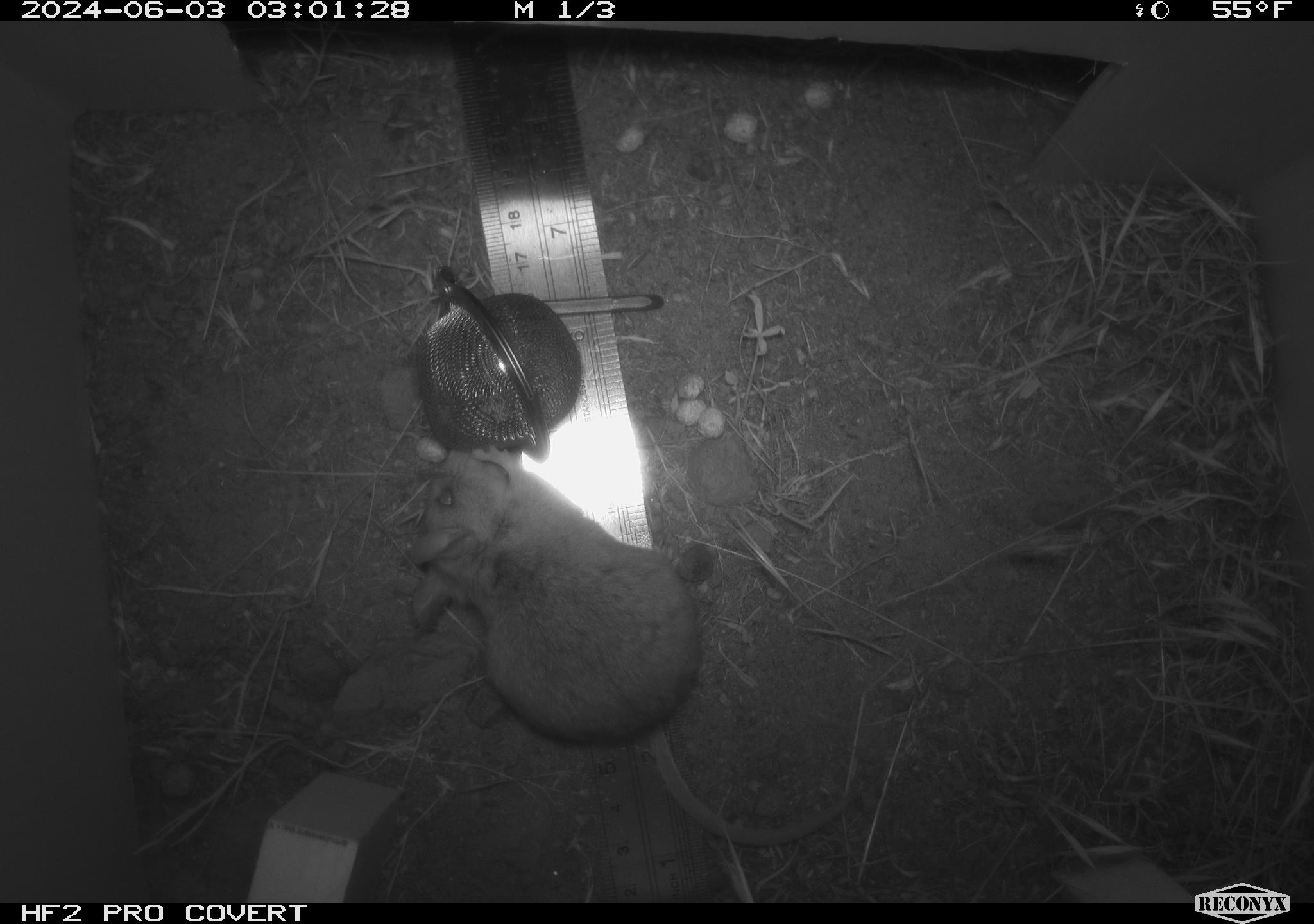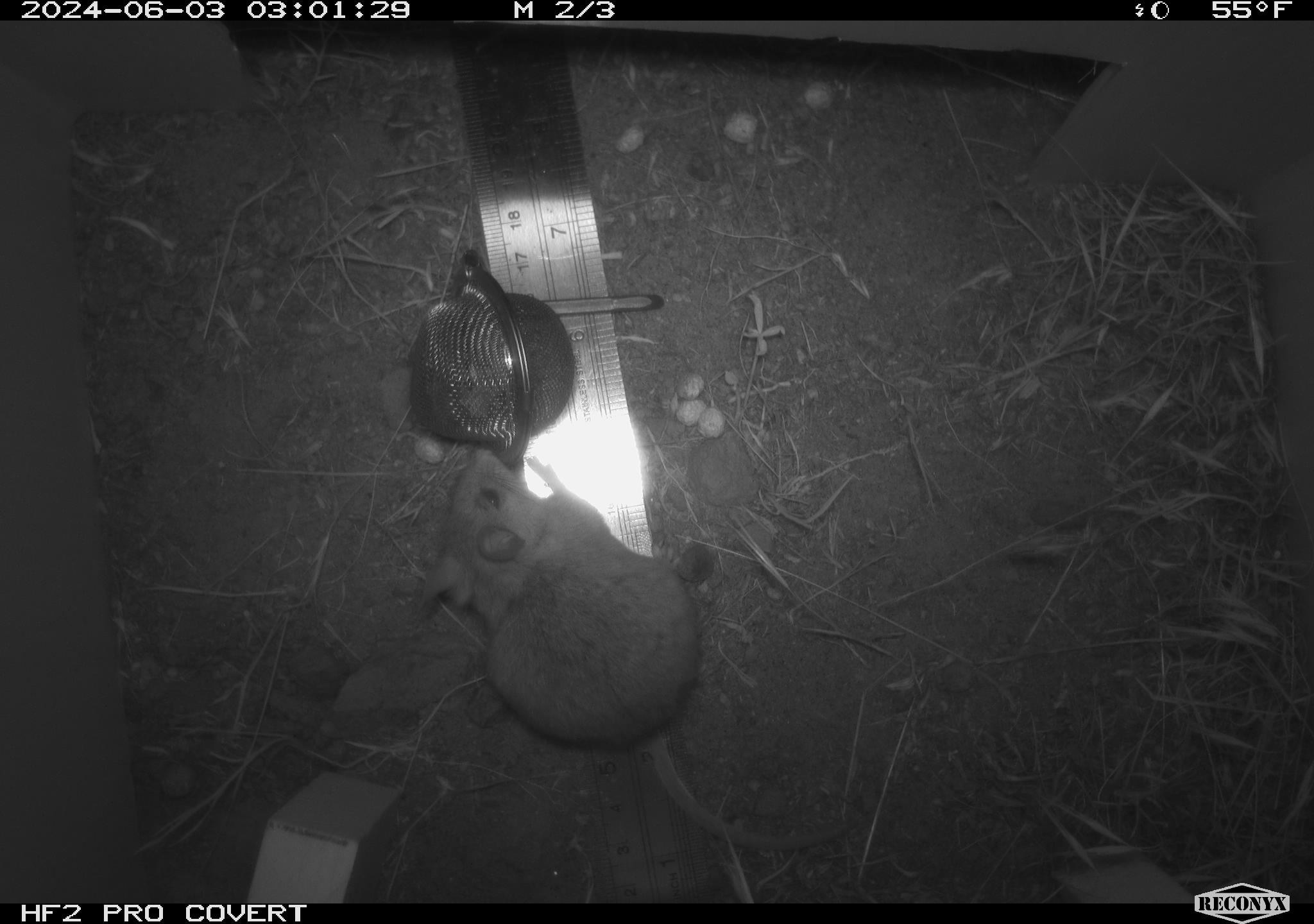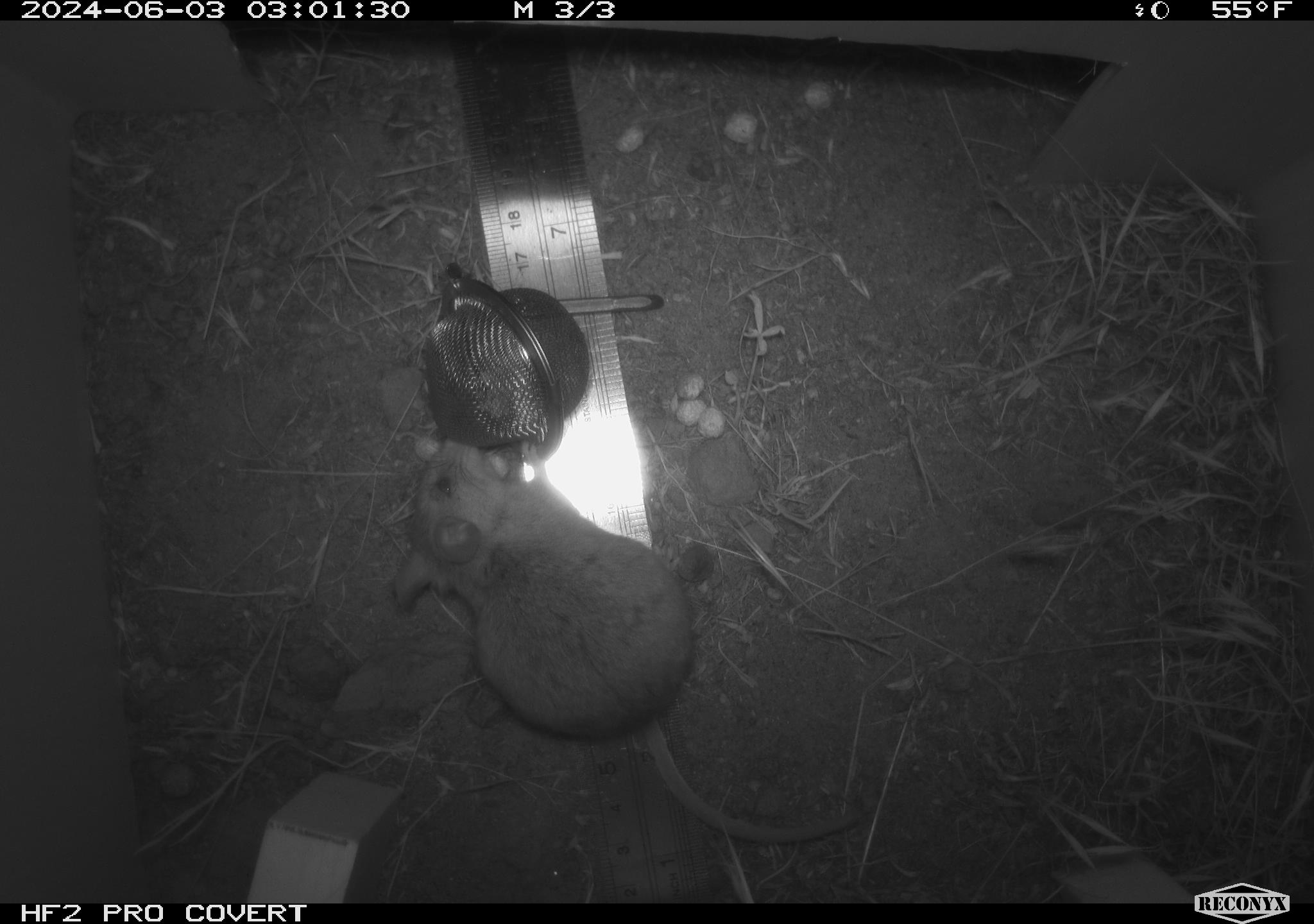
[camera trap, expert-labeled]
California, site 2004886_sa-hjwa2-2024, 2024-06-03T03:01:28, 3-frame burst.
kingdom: Animalia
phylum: Chordata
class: Mammalia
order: Rodentia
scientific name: Rodentia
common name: rodent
Rodent (Rodentia).